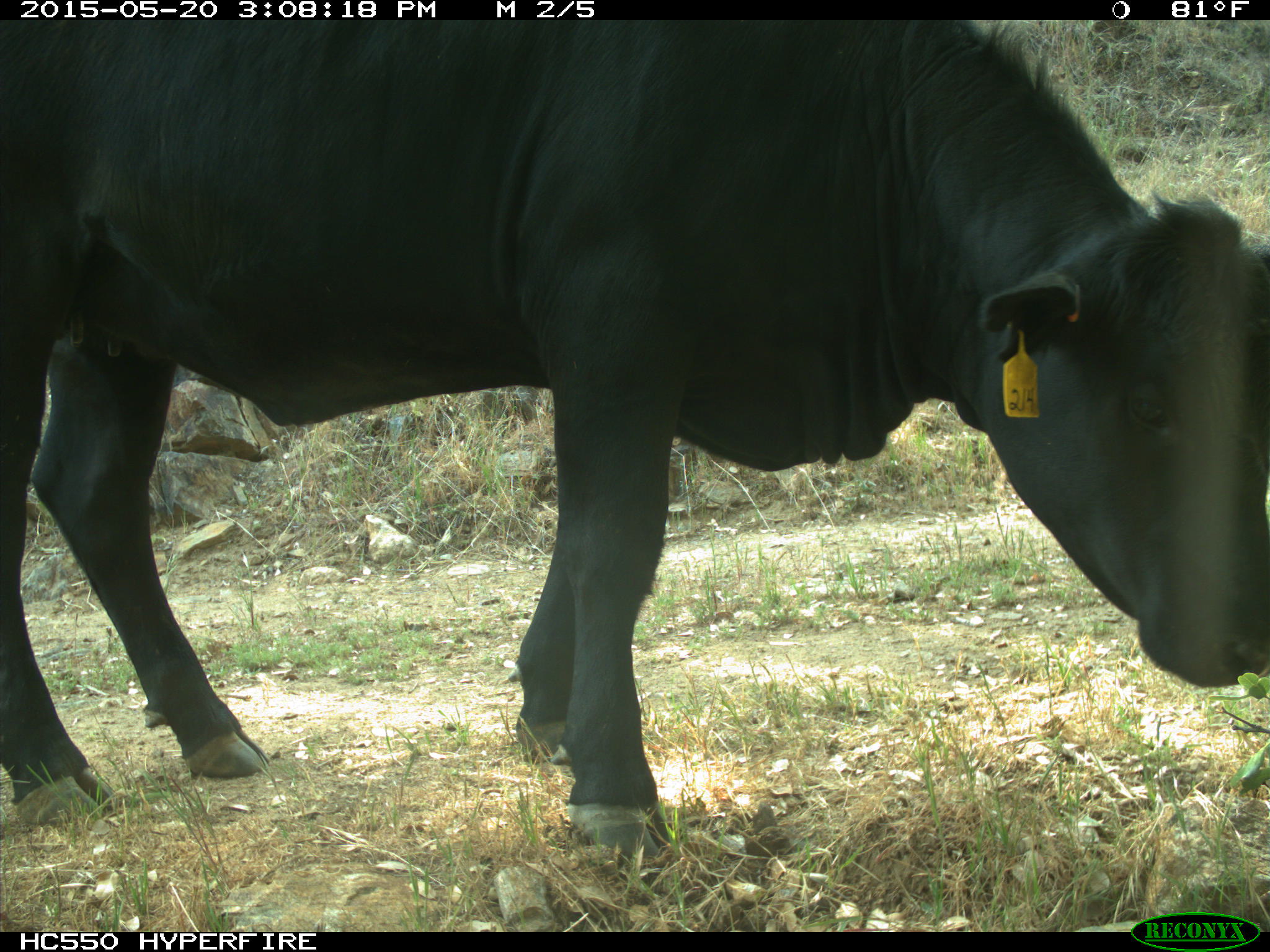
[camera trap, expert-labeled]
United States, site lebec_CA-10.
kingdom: Animalia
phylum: Chordata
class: Mammalia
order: Artiodactyla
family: Bovidae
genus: Bos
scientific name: Bos taurus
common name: domestic cow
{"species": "Bos taurus (domestic cow)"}